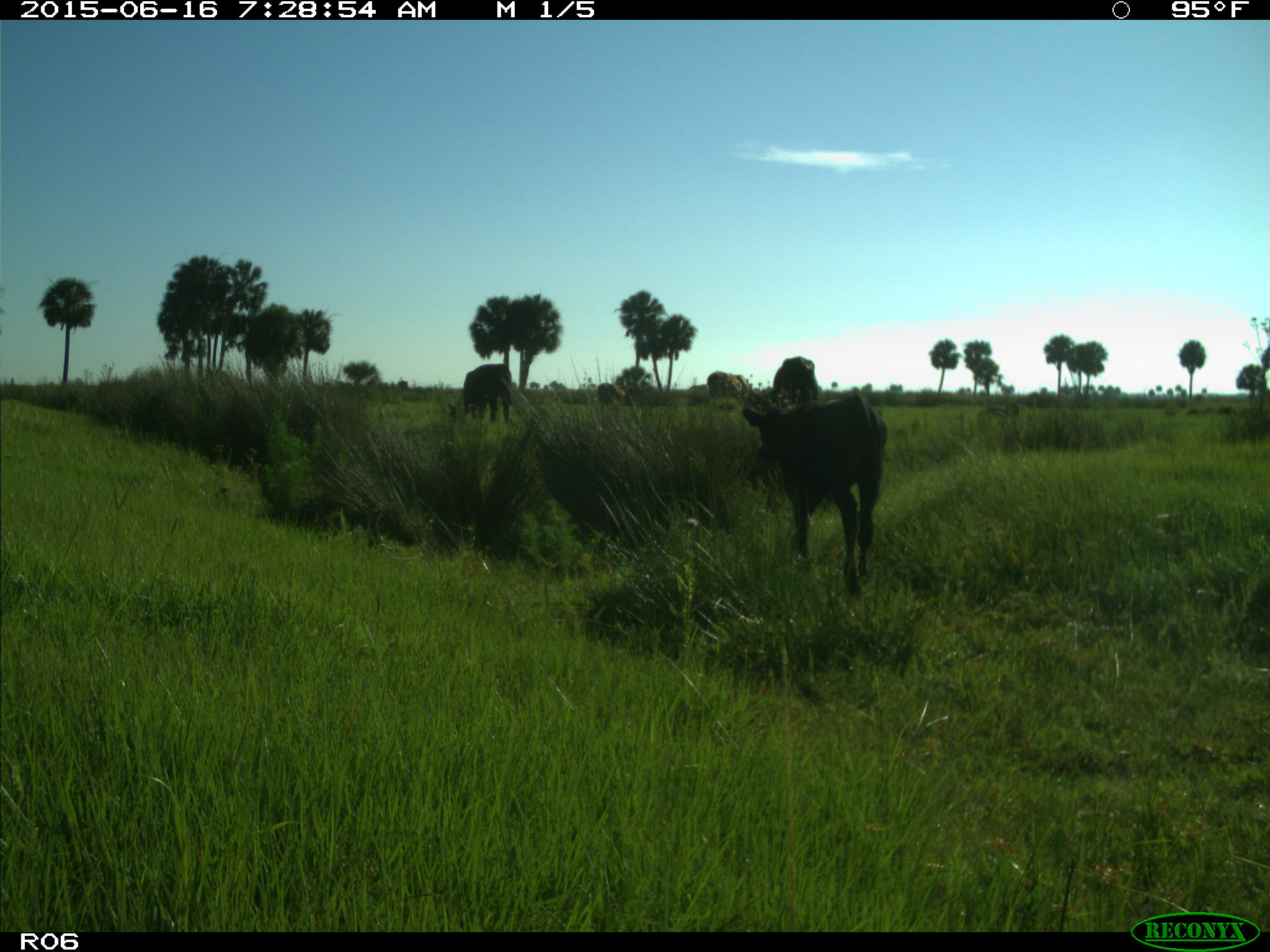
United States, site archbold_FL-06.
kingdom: Animalia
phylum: Chordata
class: Mammalia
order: Artiodactyla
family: Bovidae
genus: Bos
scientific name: Bos taurus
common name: domestic cow